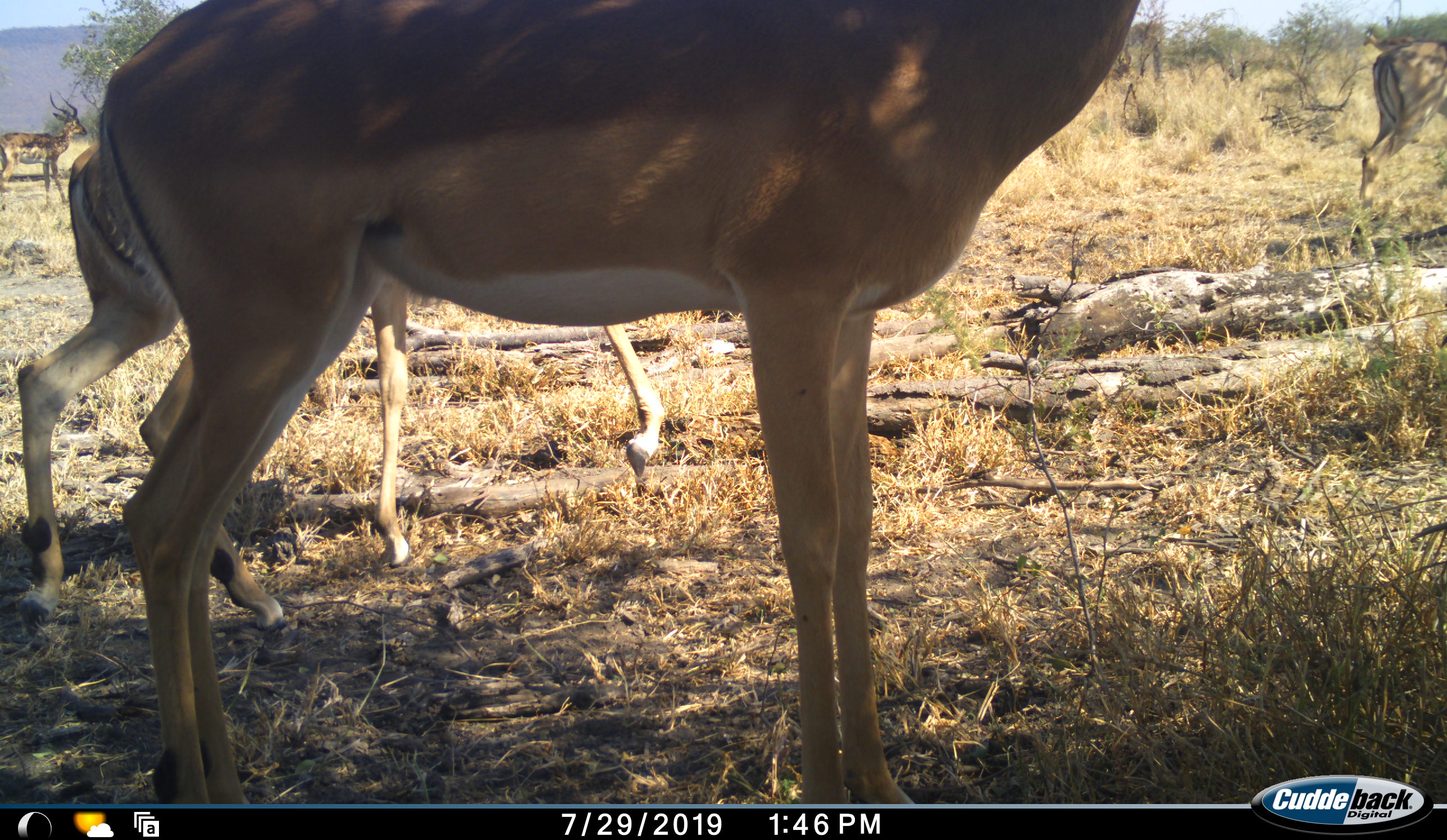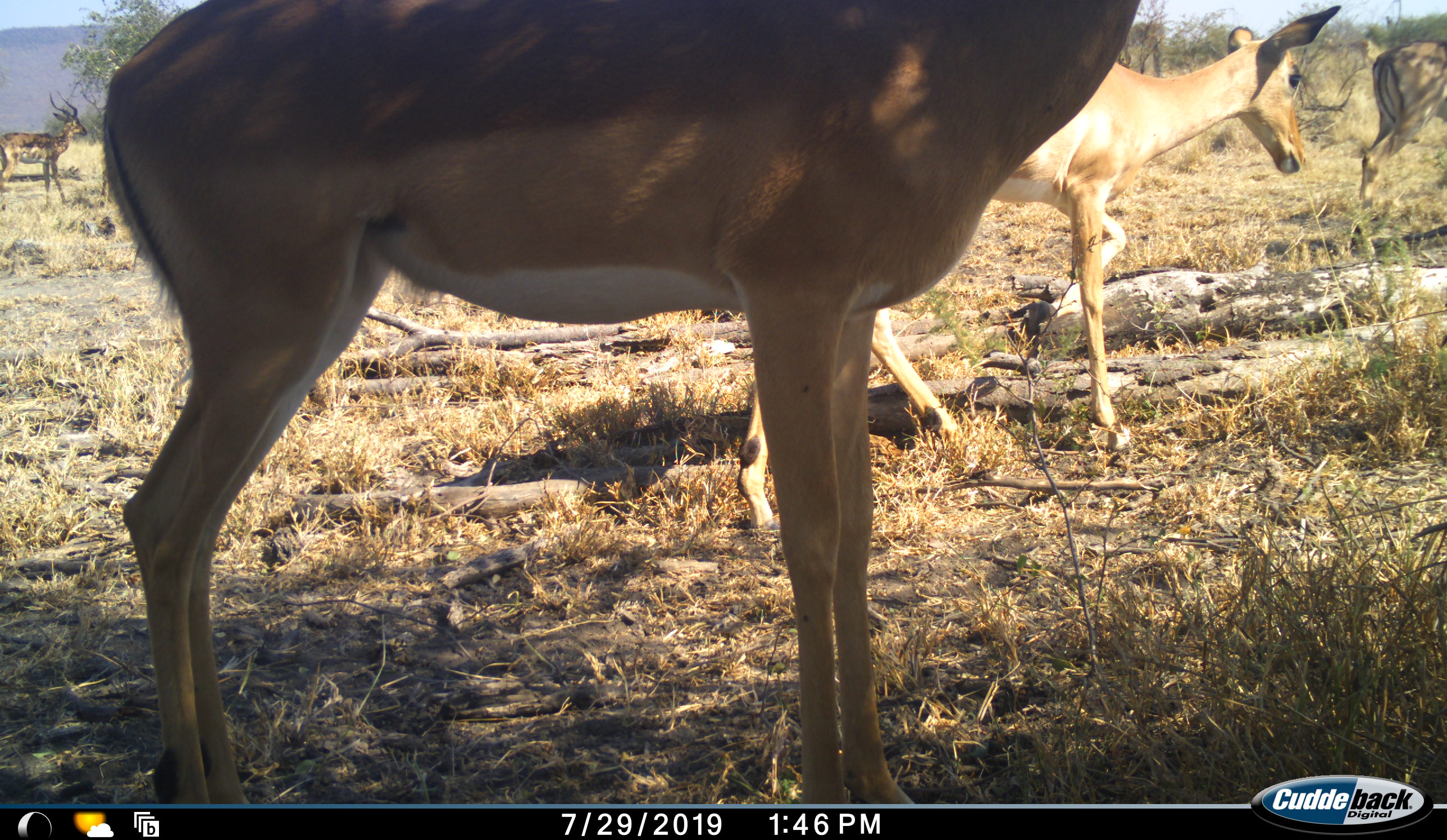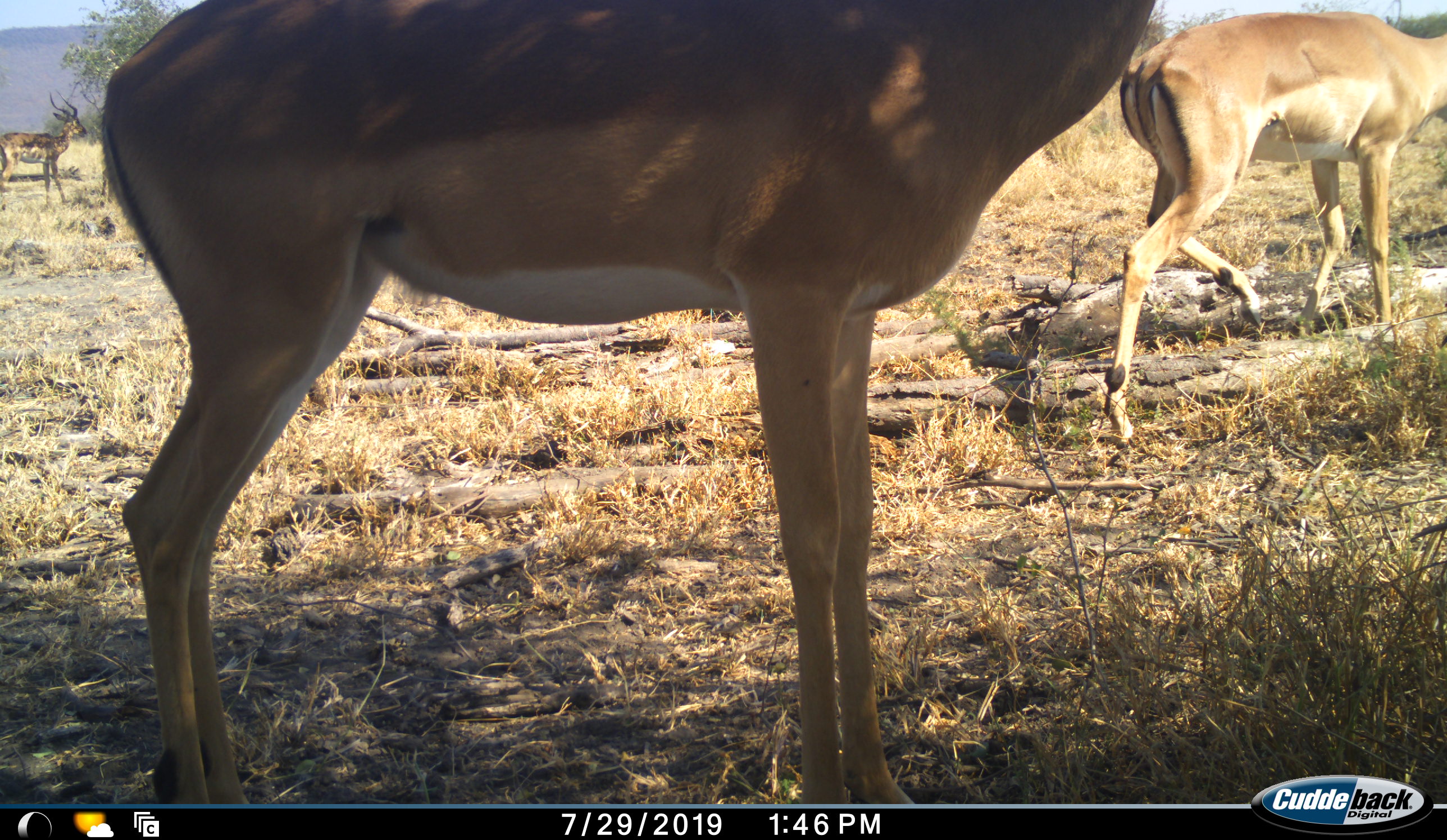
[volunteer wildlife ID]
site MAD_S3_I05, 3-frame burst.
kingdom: Animalia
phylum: Chordata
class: Mammalia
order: Artiodactyla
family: Bovidae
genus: Aepyceros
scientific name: Aepyceros melampus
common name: impala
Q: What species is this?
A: Impala (Aepyceros melampus).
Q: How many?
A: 3.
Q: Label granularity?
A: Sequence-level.